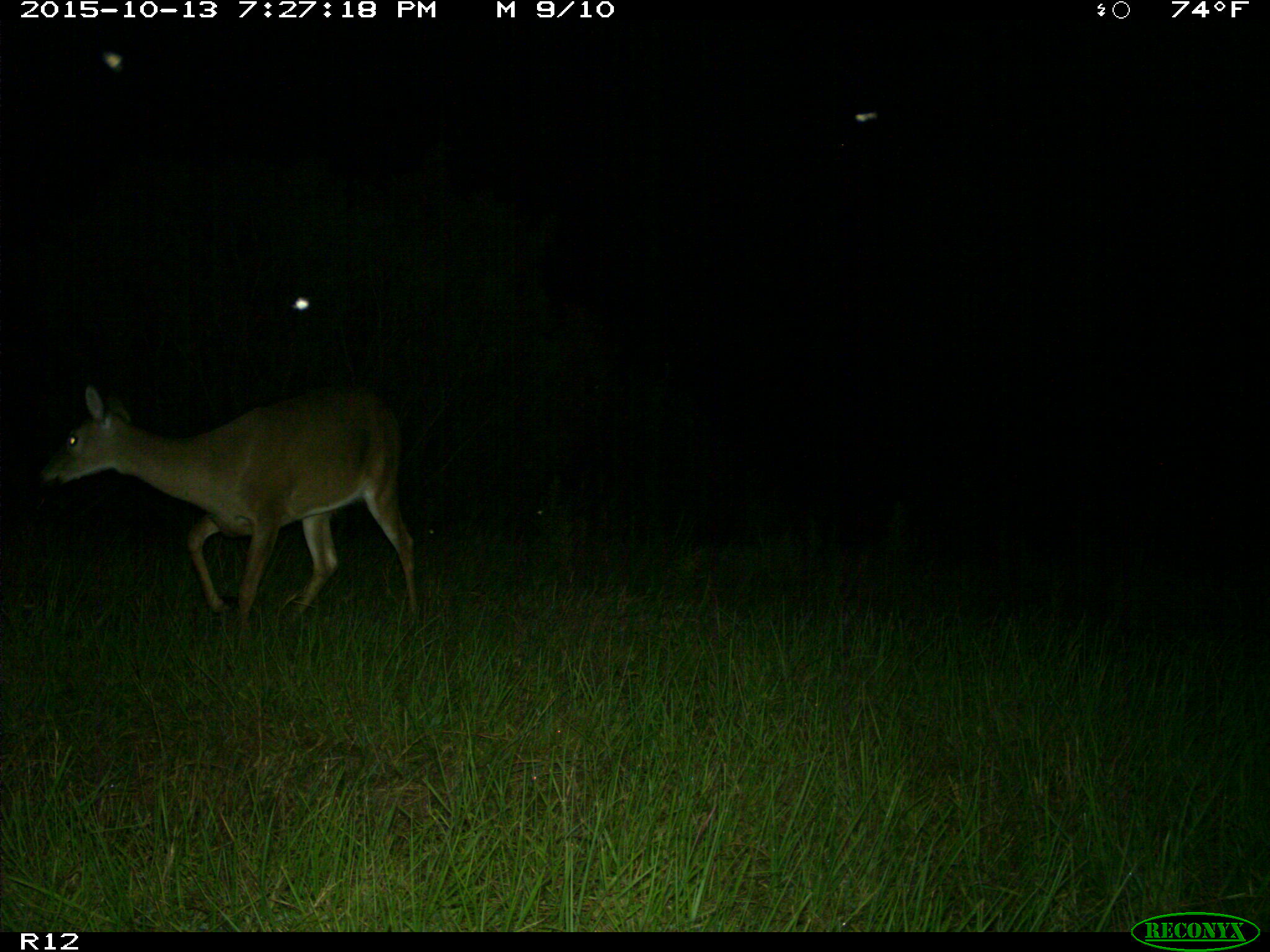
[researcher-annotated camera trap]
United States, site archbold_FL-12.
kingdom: Animalia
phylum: Chordata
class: Mammalia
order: Artiodactyla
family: Cervidae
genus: Odocoileus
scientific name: Odocoileus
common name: deer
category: unidentified deer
Unidentified deer (deer) (Odocoileus).